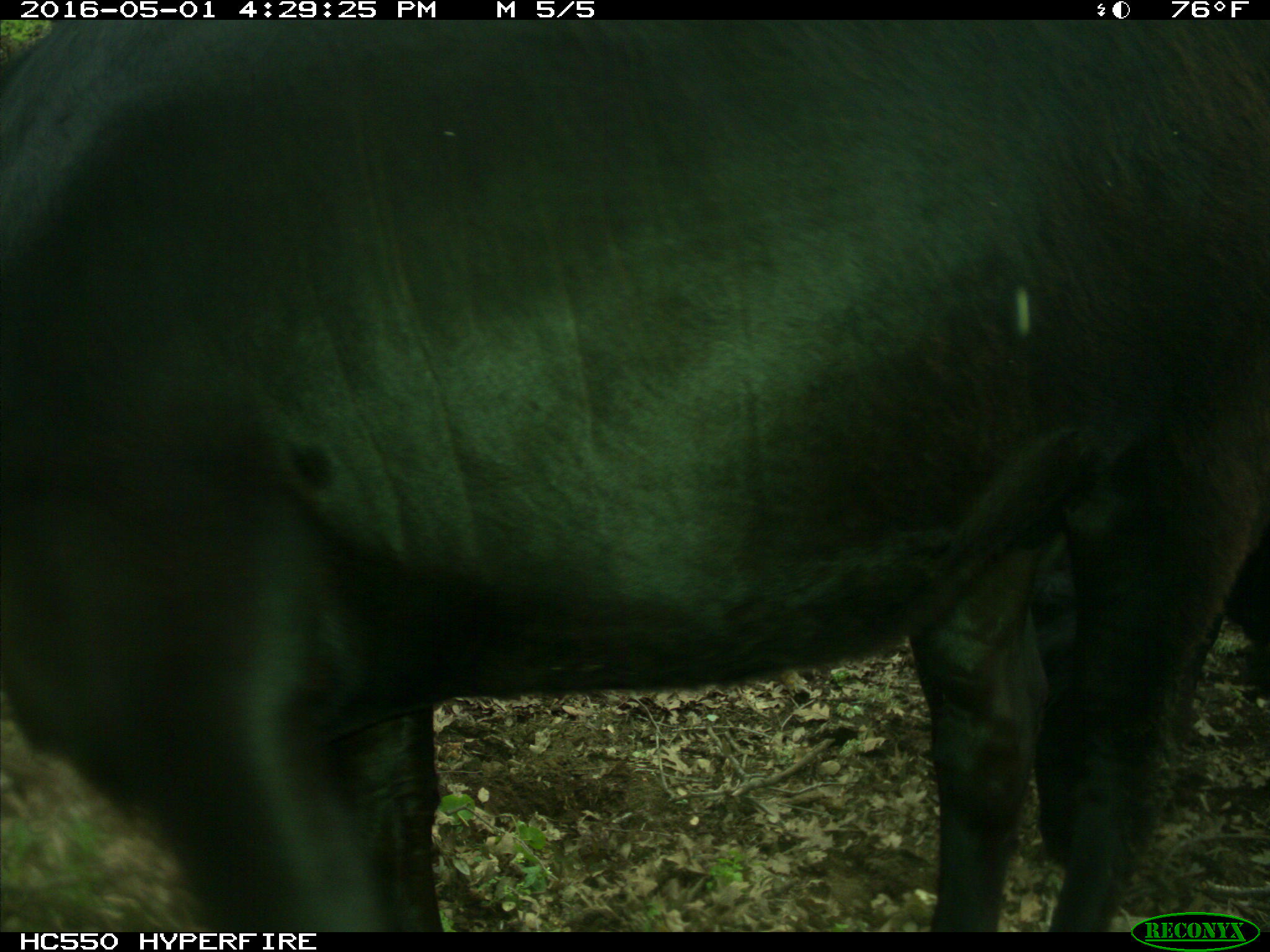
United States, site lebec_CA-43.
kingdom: Animalia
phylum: Chordata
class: Mammalia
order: Artiodactyla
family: Bovidae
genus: Bos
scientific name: Bos taurus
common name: domestic cow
Bos taurus (domestic cow).